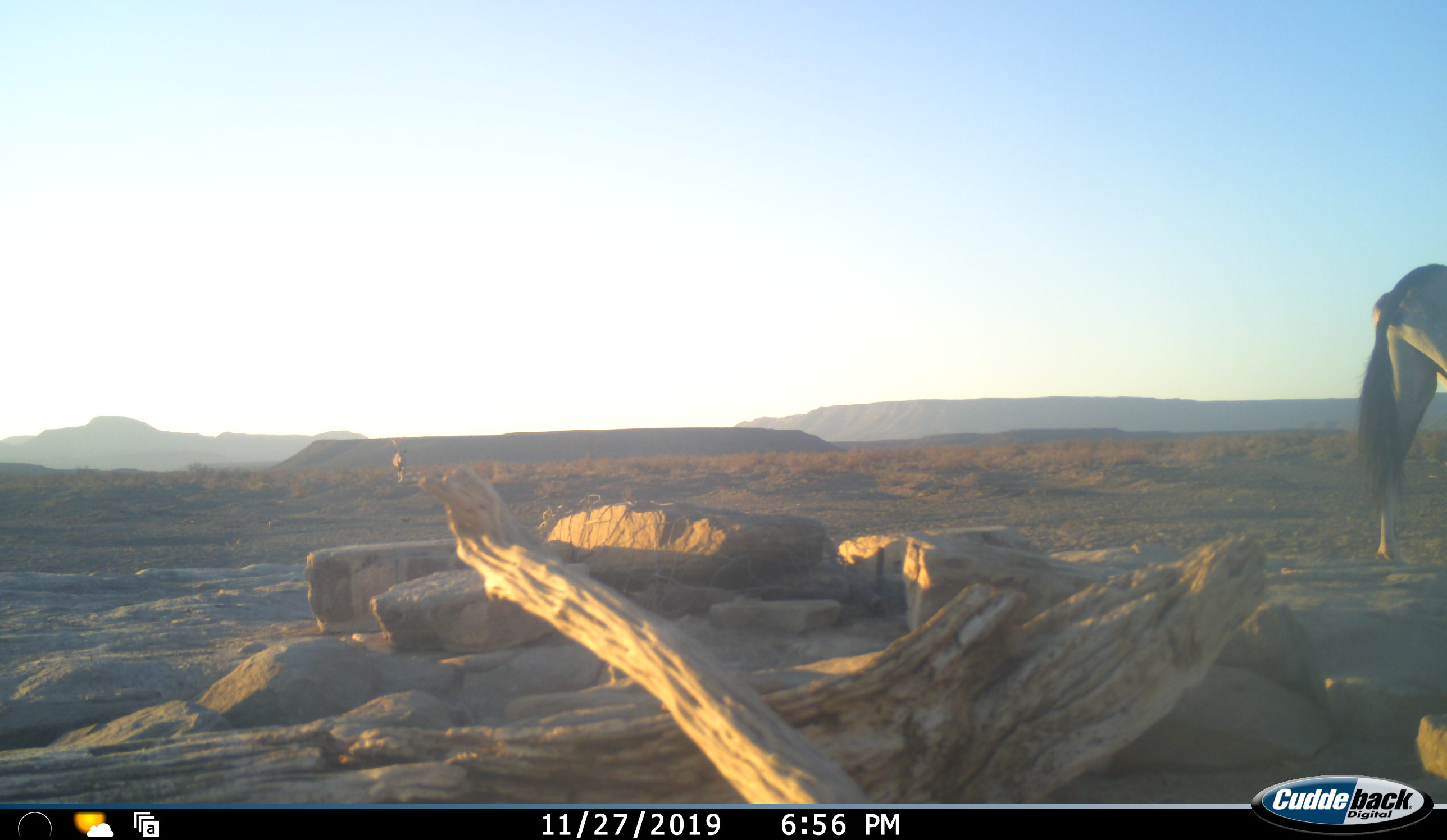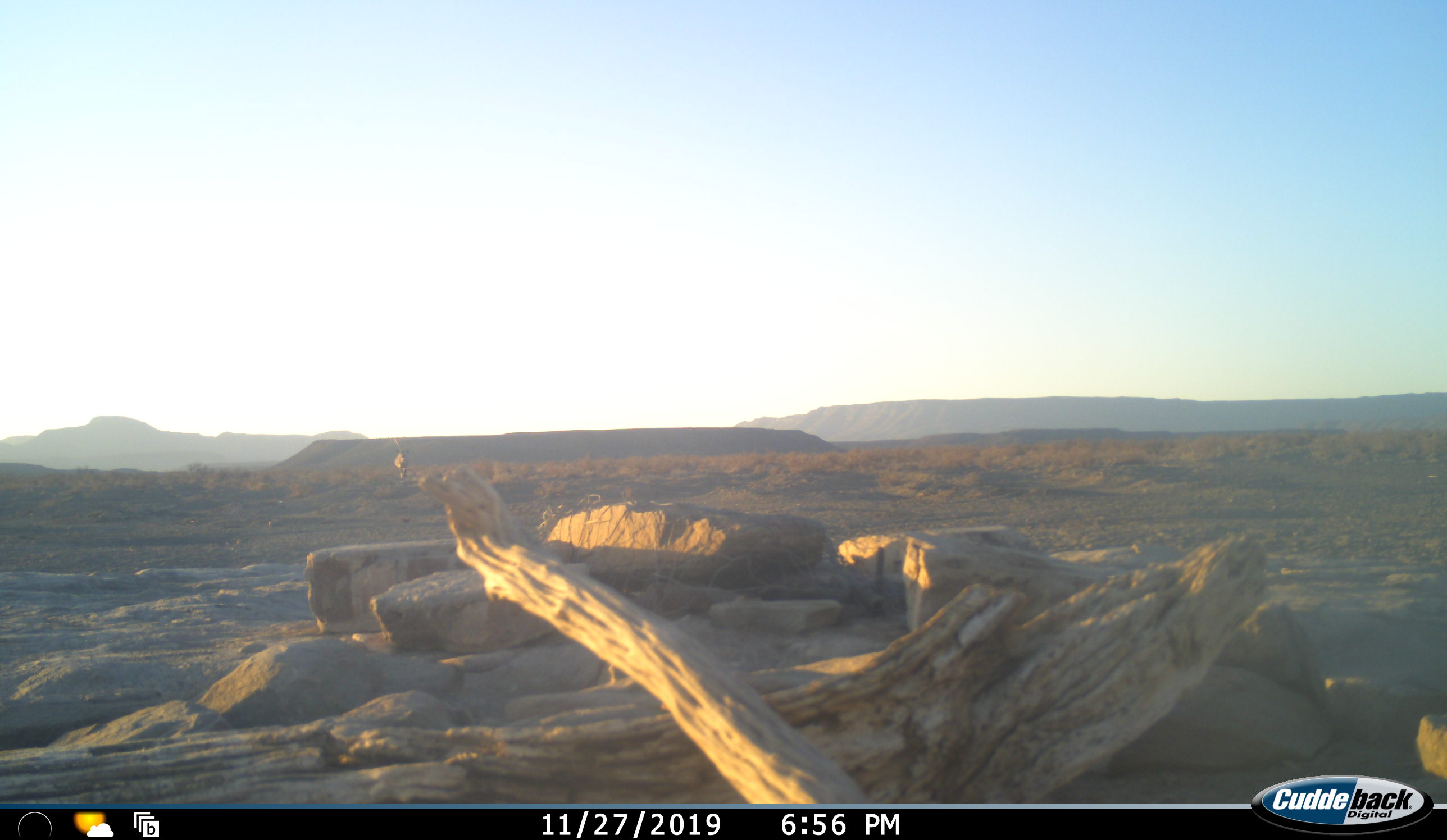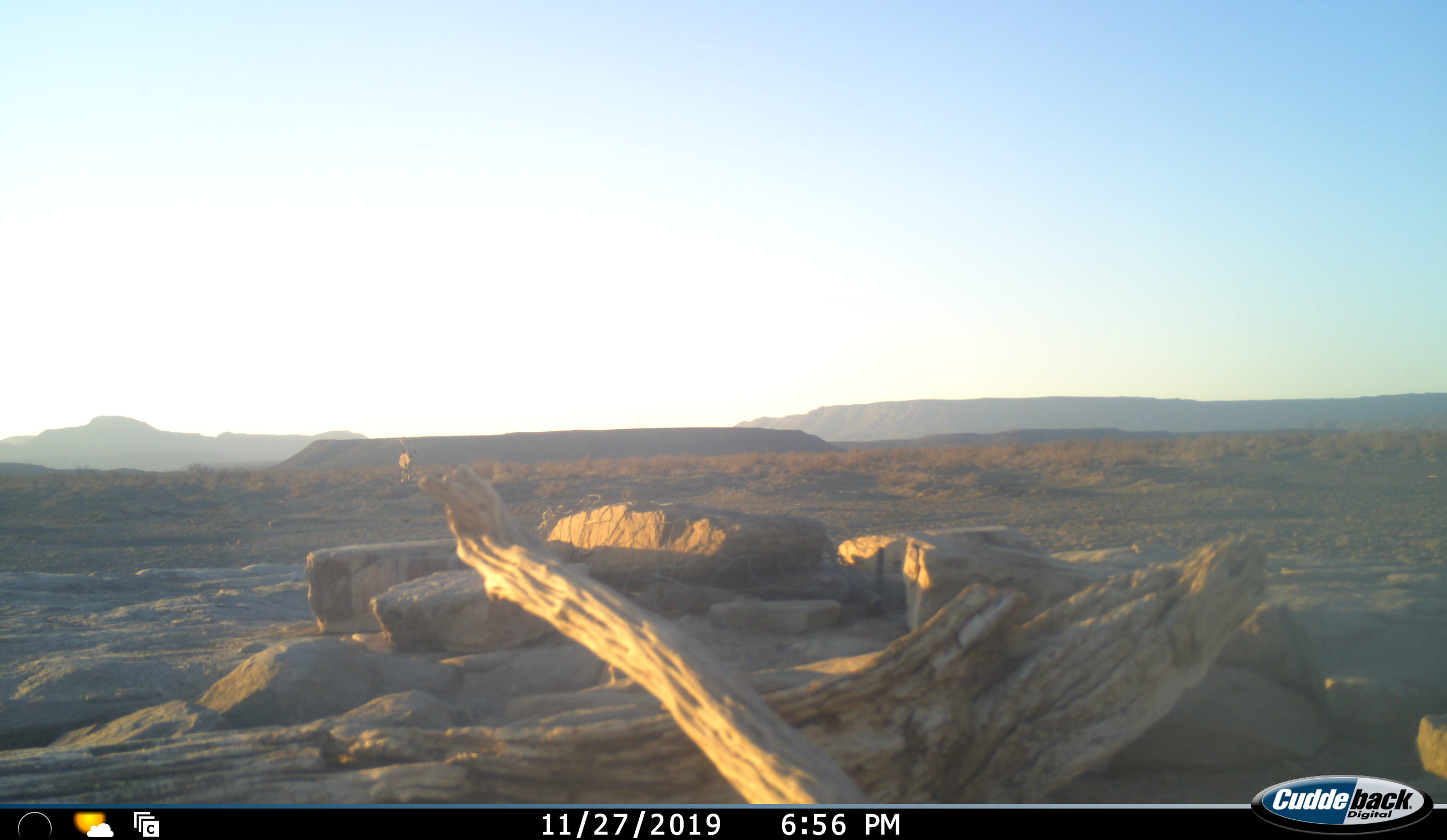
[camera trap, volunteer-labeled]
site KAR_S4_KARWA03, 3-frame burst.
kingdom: Animalia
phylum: Chordata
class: Mammalia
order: Artiodactyla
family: Bovidae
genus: Oryx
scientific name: Oryx gazella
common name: gemsbok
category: oryx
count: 2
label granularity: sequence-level